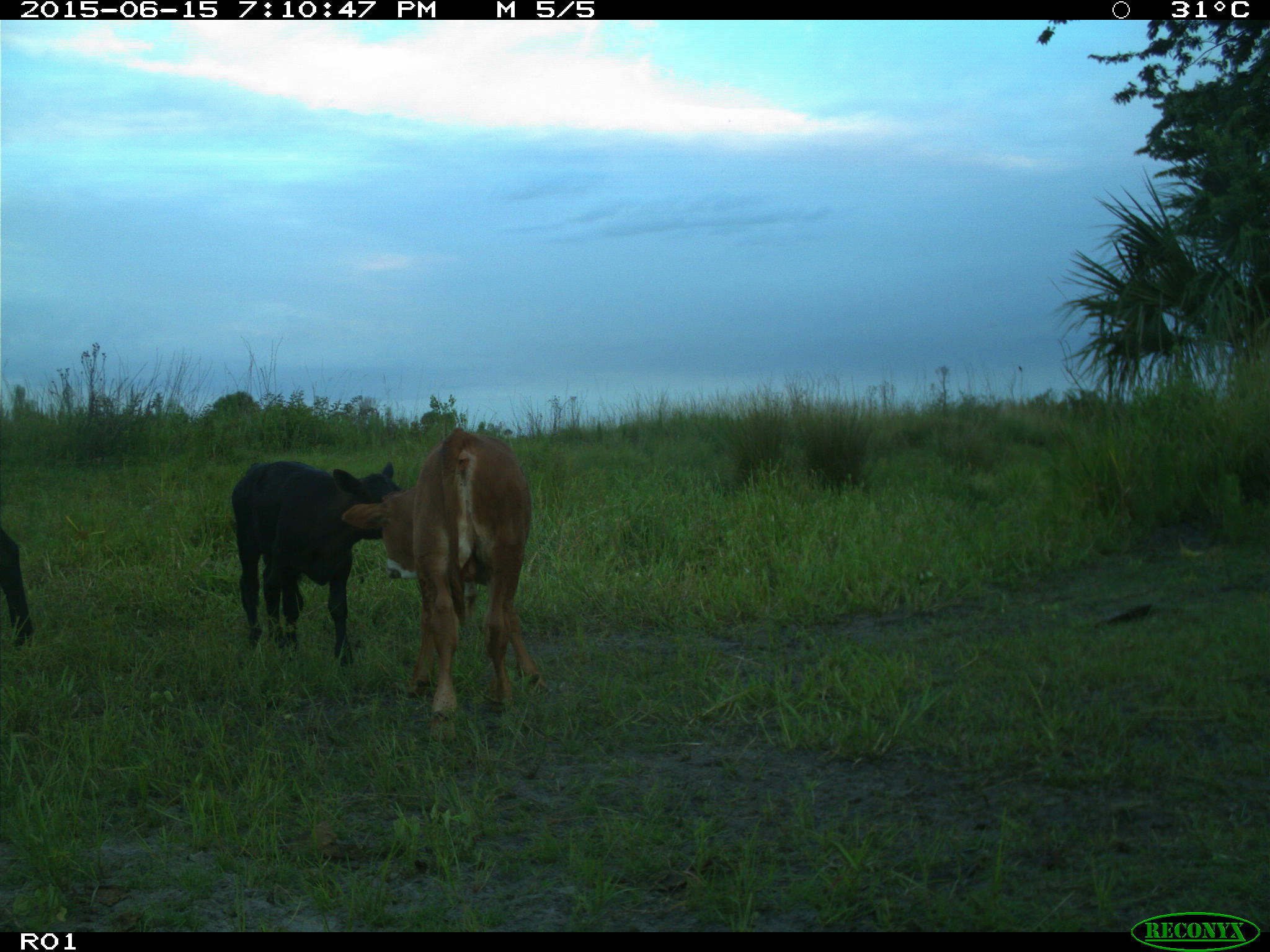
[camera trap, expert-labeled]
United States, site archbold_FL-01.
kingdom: Animalia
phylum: Chordata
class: Mammalia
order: Artiodactyla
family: Bovidae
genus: Bos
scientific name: Bos taurus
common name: domestic cow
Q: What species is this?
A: Bos taurus (domestic cow).